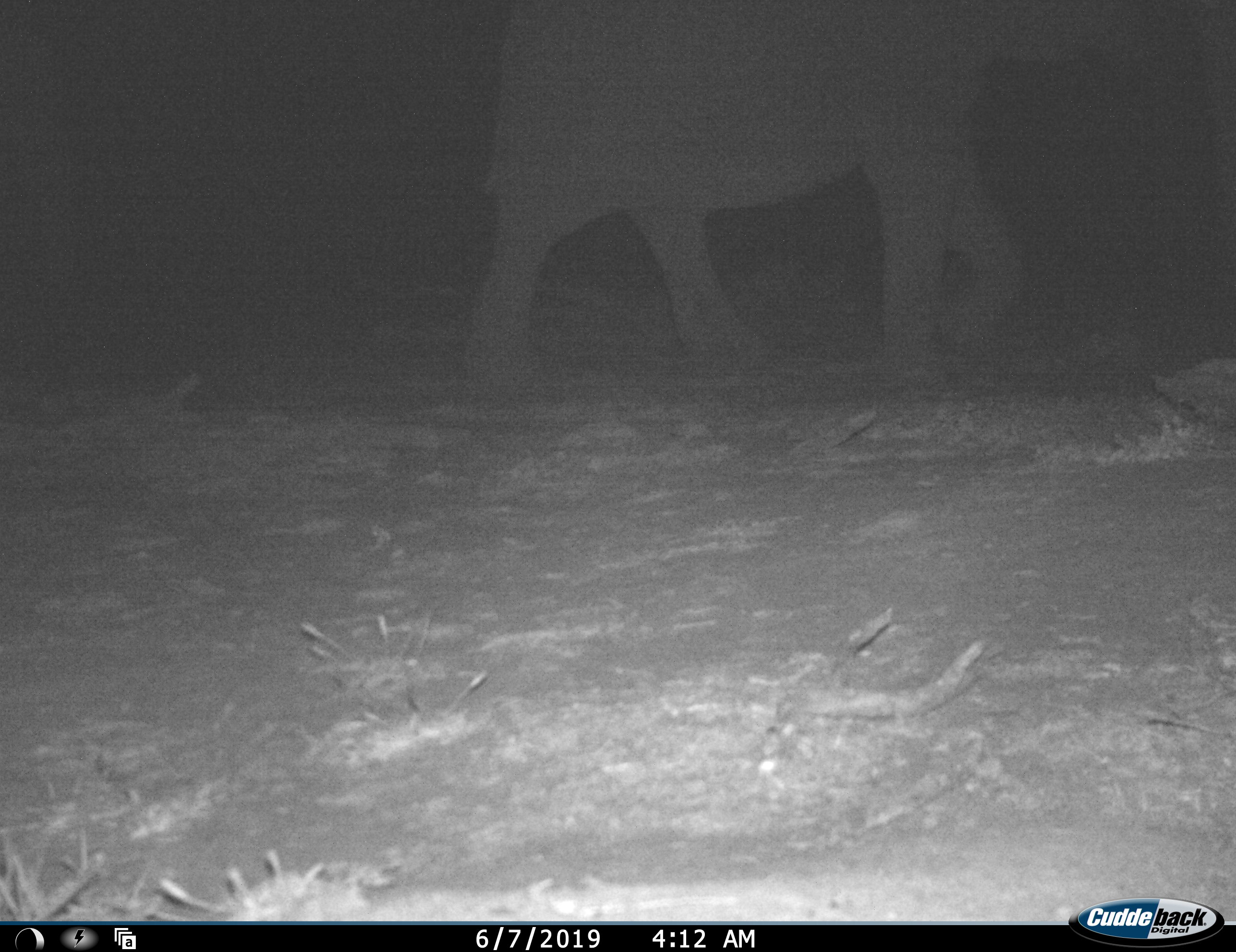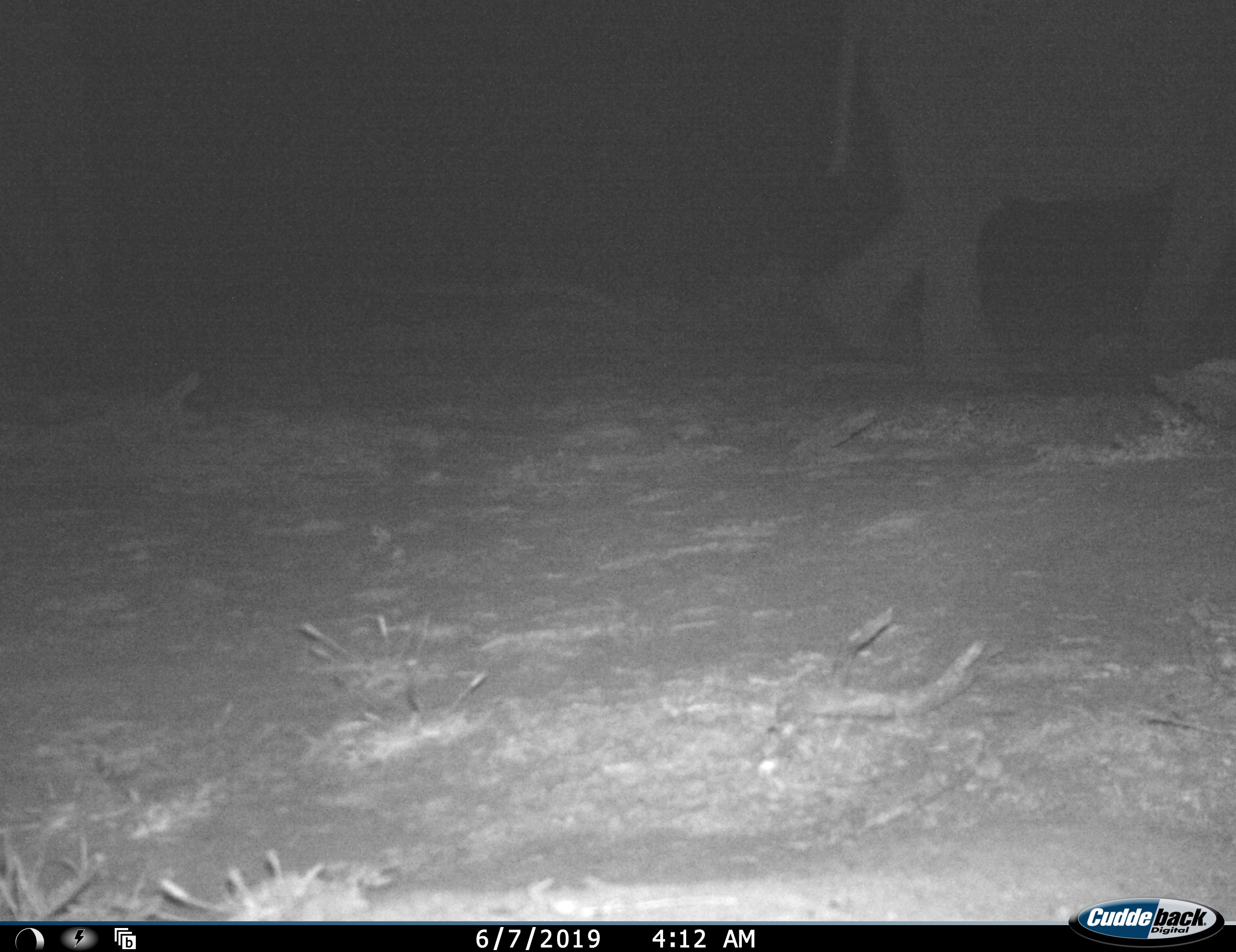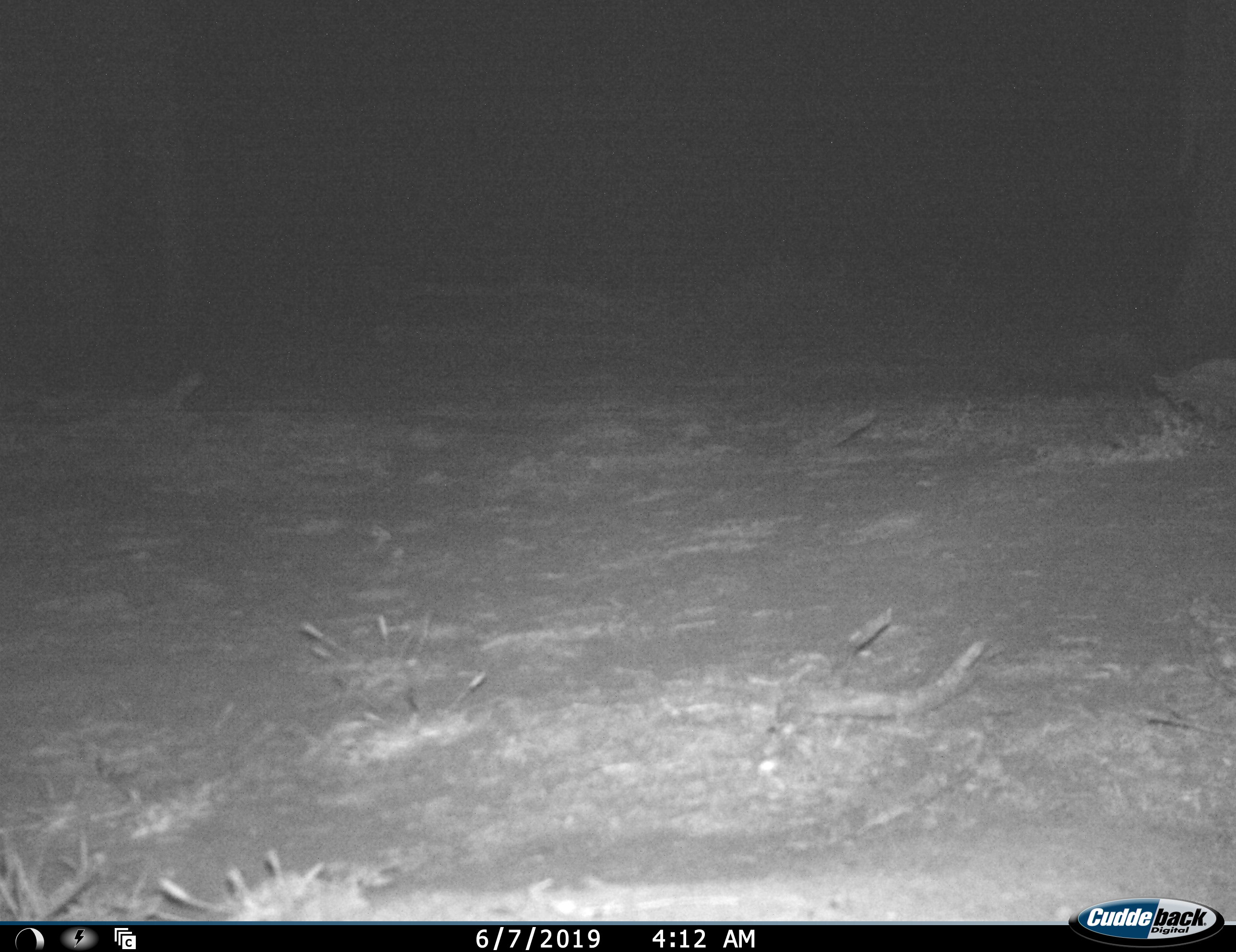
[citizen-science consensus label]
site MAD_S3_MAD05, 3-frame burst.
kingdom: Animalia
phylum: Chordata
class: Mammalia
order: Proboscidea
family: Elephantidae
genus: Loxodonta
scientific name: Loxodonta africana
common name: african bush elephant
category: elephant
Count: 1.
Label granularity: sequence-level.